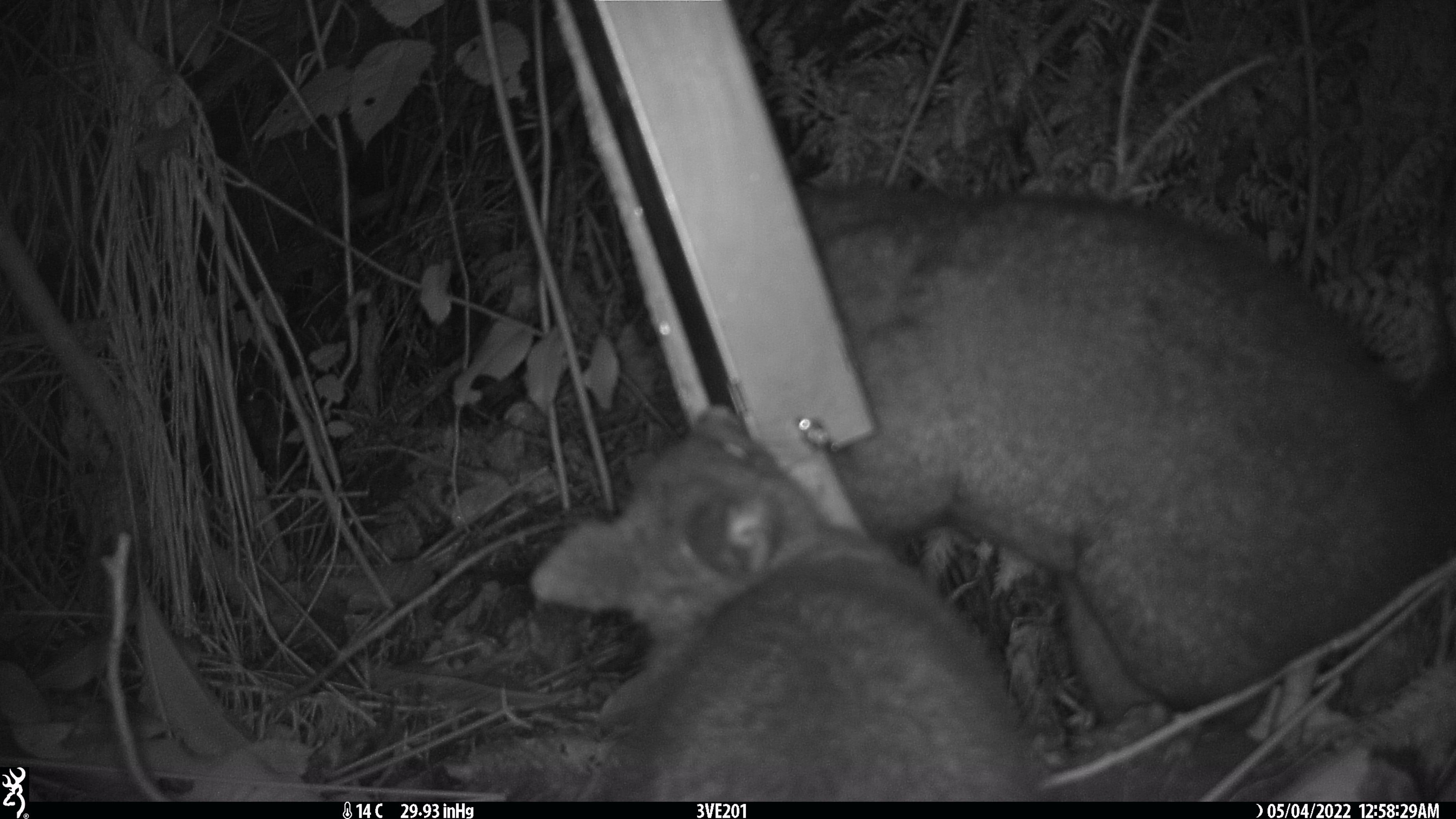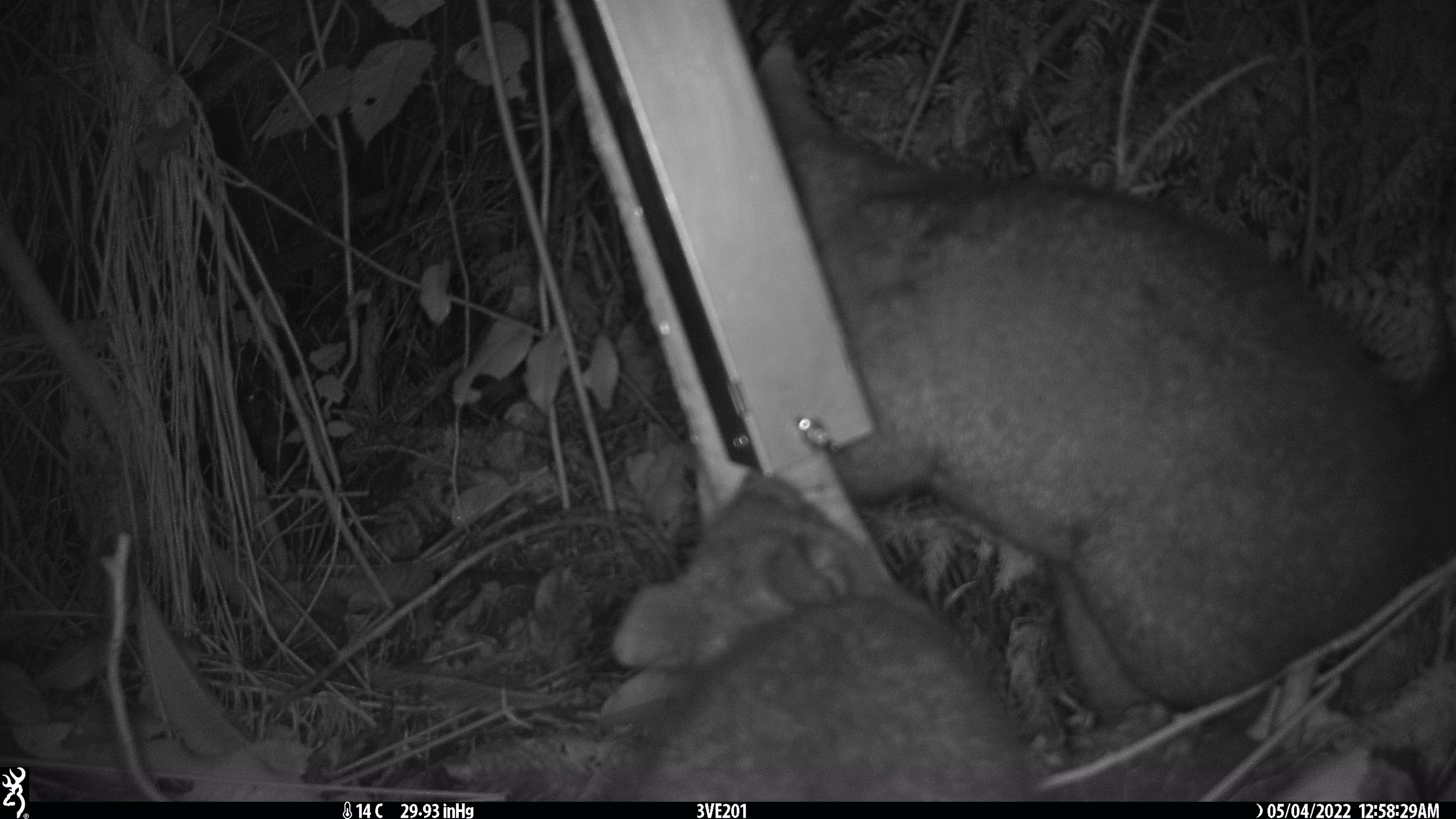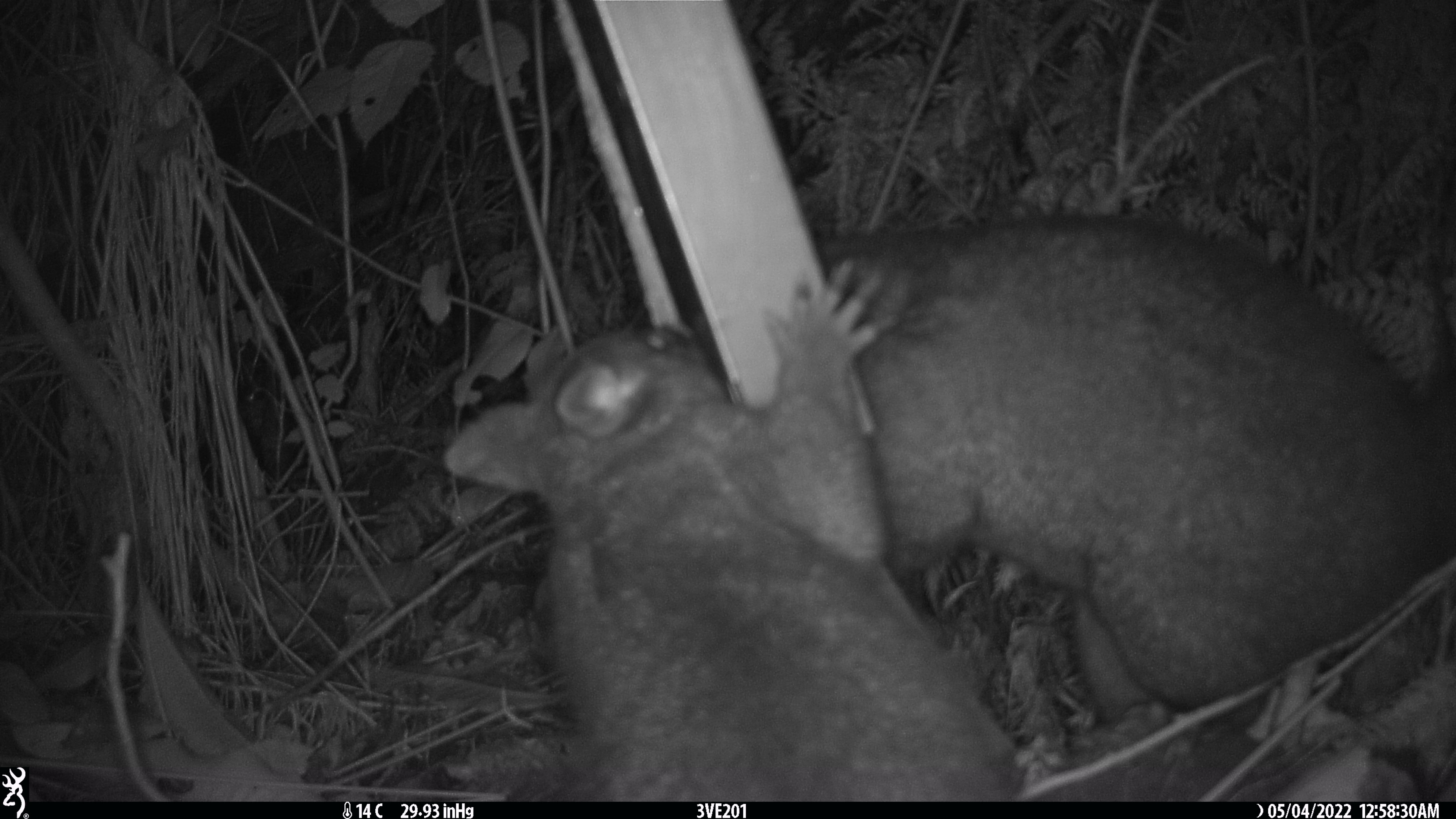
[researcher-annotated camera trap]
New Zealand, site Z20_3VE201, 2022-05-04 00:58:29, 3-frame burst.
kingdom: Animalia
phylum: Chordata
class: Mammalia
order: Diprotodontia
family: Phalangeridae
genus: Trichosurus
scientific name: Trichosurus vulpecula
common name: common brushtail possum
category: possum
Possum (common brushtail possum) (Trichosurus vulpecula).